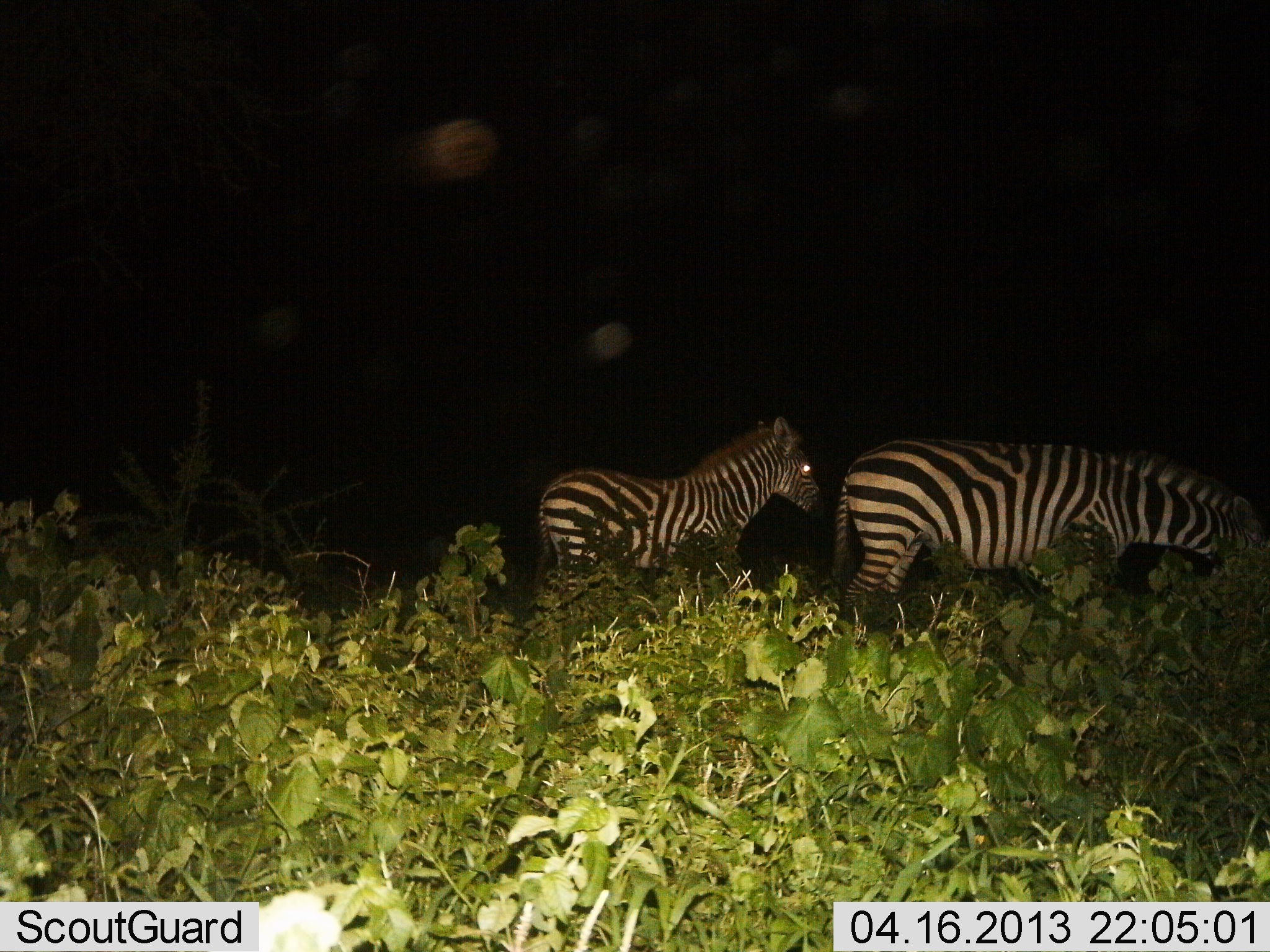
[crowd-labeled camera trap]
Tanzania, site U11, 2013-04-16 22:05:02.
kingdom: Animalia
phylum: Chordata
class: Mammalia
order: Perissodactyla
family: Equidae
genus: Equus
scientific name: Equus quagga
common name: plains zebra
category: zebra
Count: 2.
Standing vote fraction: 67%.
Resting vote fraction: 0%.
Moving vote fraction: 29%.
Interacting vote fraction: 0%.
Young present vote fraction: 48%.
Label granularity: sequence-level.